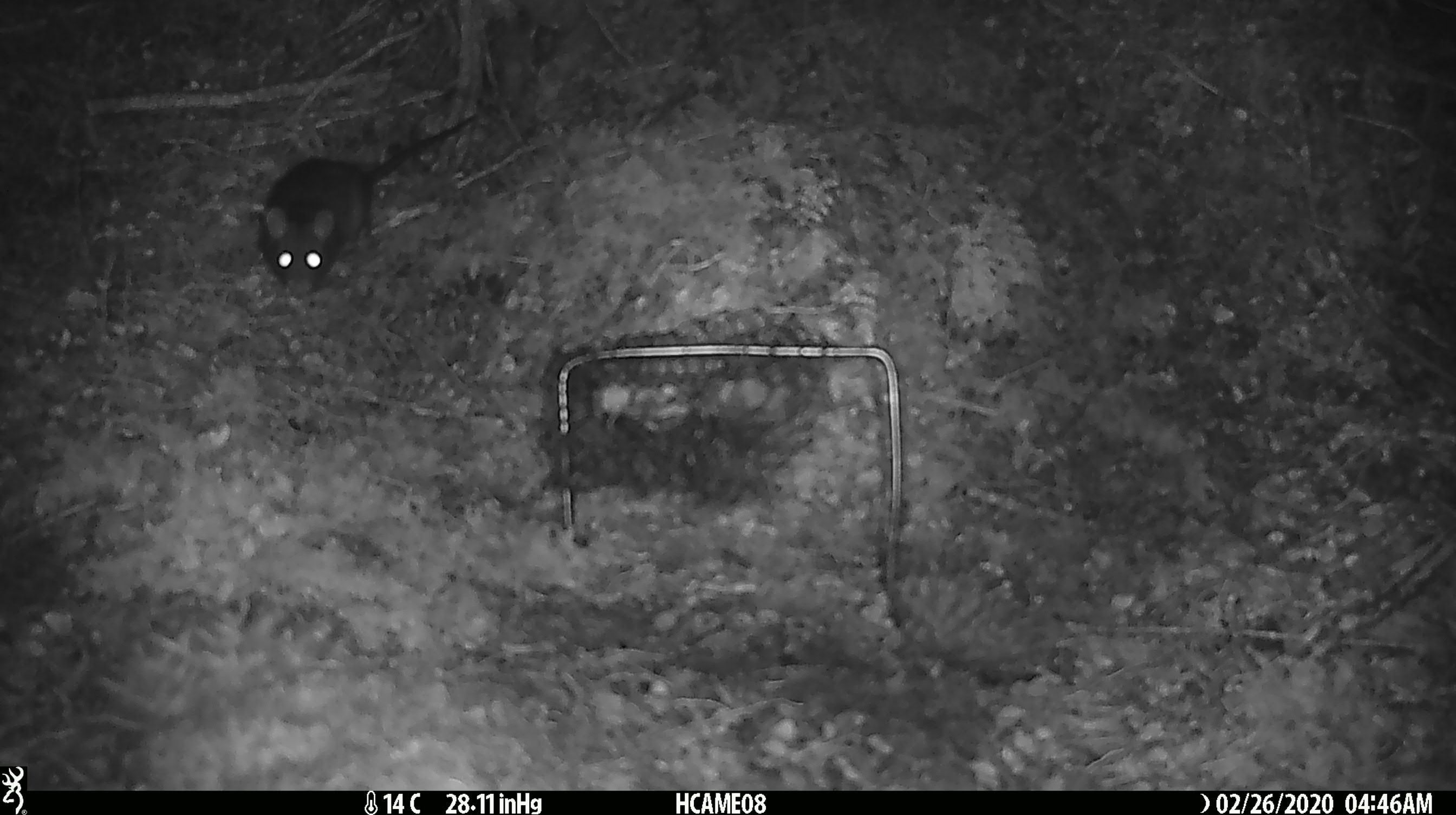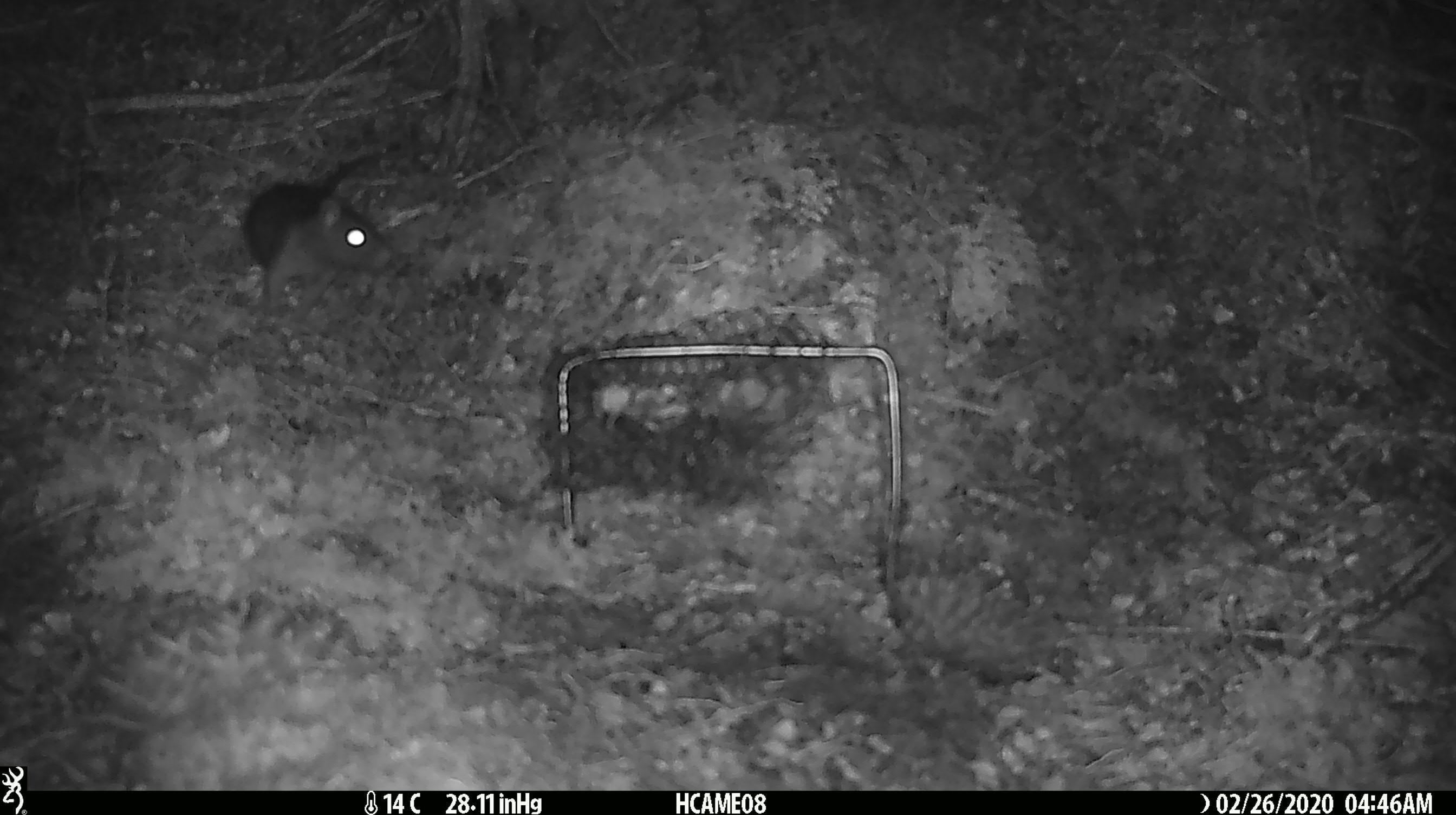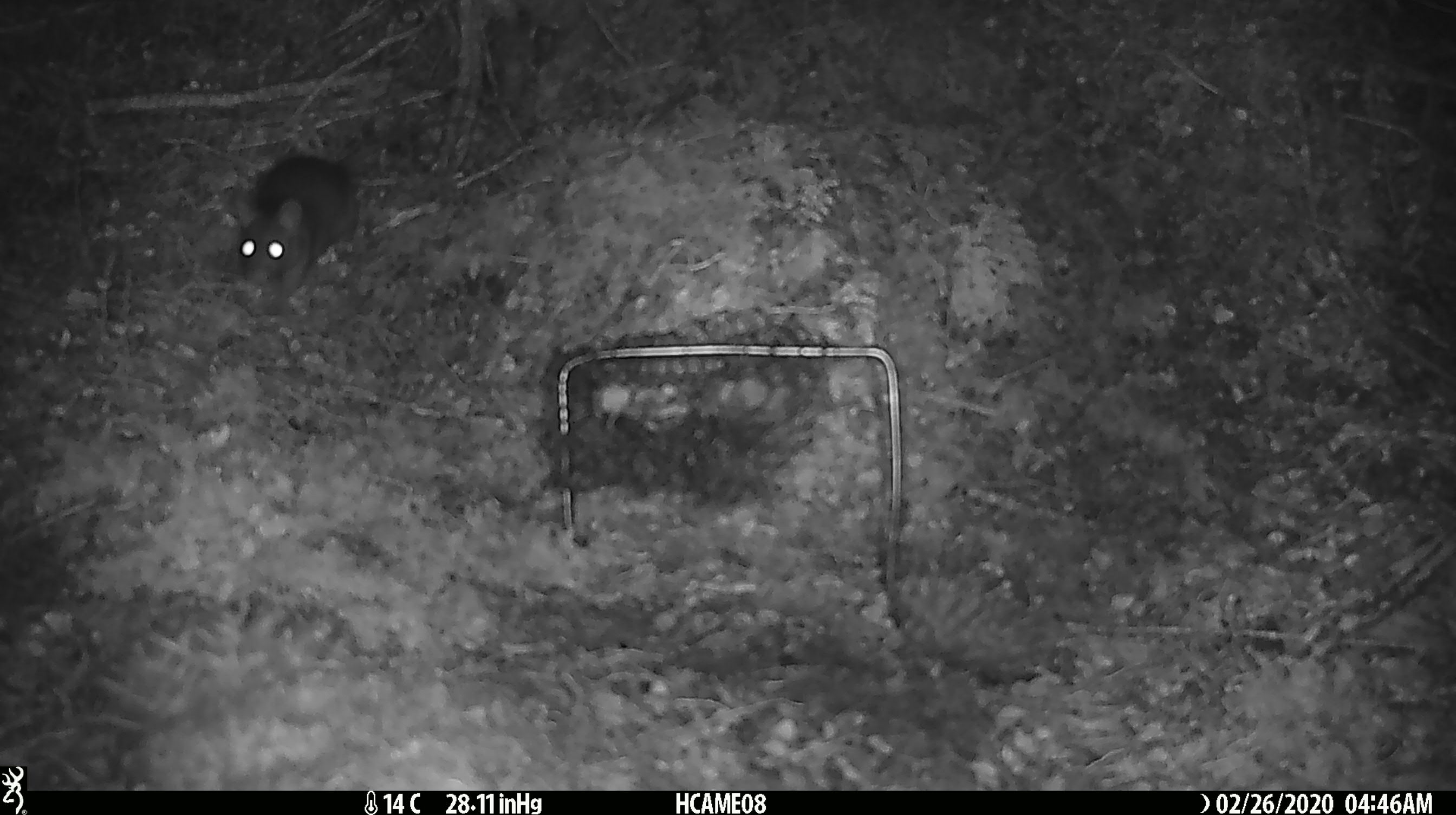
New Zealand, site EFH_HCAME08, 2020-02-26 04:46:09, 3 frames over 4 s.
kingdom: Animalia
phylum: Chordata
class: Mammalia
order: Rodentia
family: Muridae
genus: Rattus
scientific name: Rattus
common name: rat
Rat (Rattus).